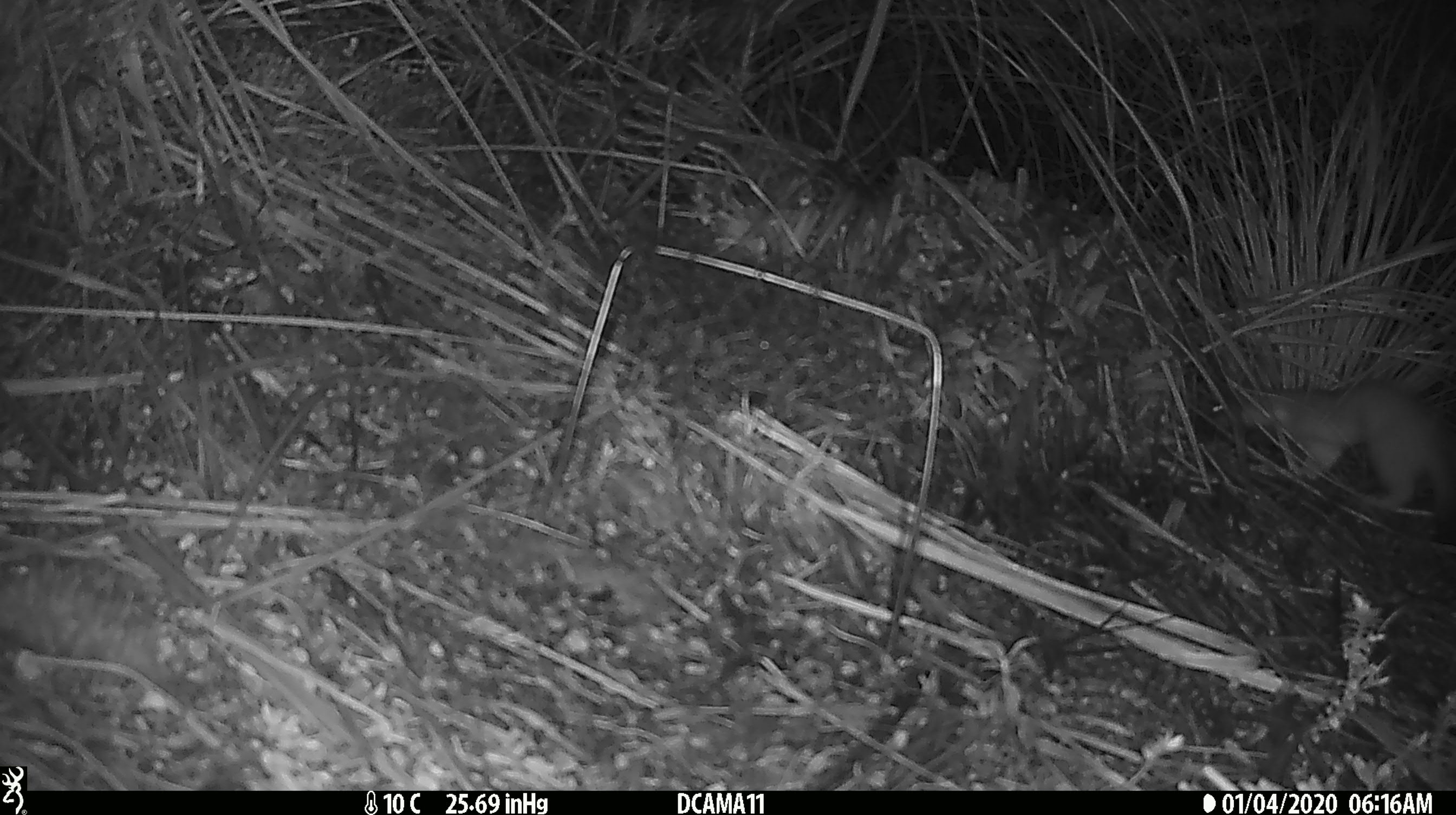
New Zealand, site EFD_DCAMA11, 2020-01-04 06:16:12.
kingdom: Animalia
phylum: Chordata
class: Mammalia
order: Carnivora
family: Mustelidae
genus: Mustela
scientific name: Mustela erminea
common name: stoat